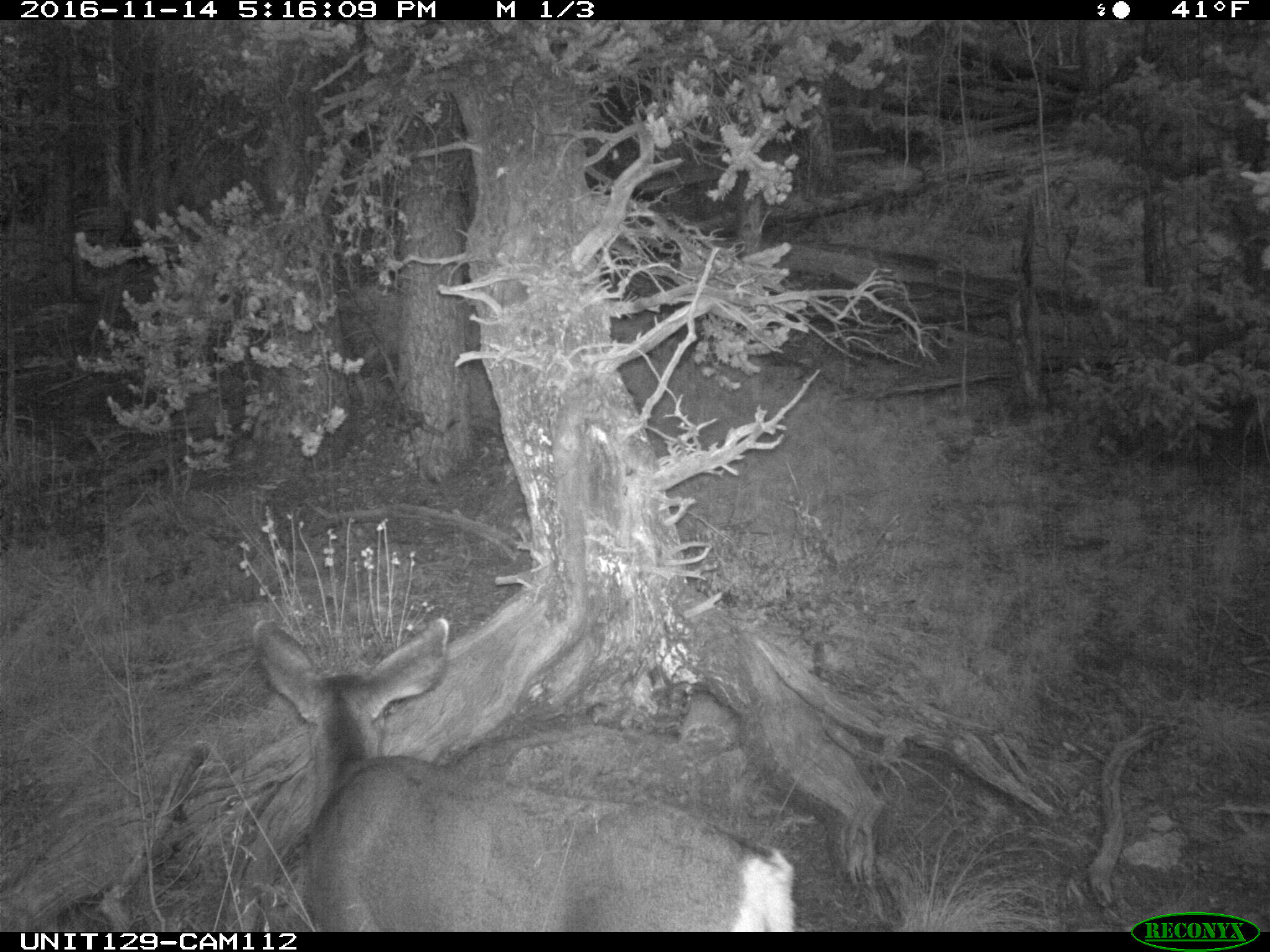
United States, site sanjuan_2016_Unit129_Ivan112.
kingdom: Animalia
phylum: Chordata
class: Mammalia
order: Artiodactyla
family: Cervidae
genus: Odocoileus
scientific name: Odocoileus hemionus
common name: mule deer